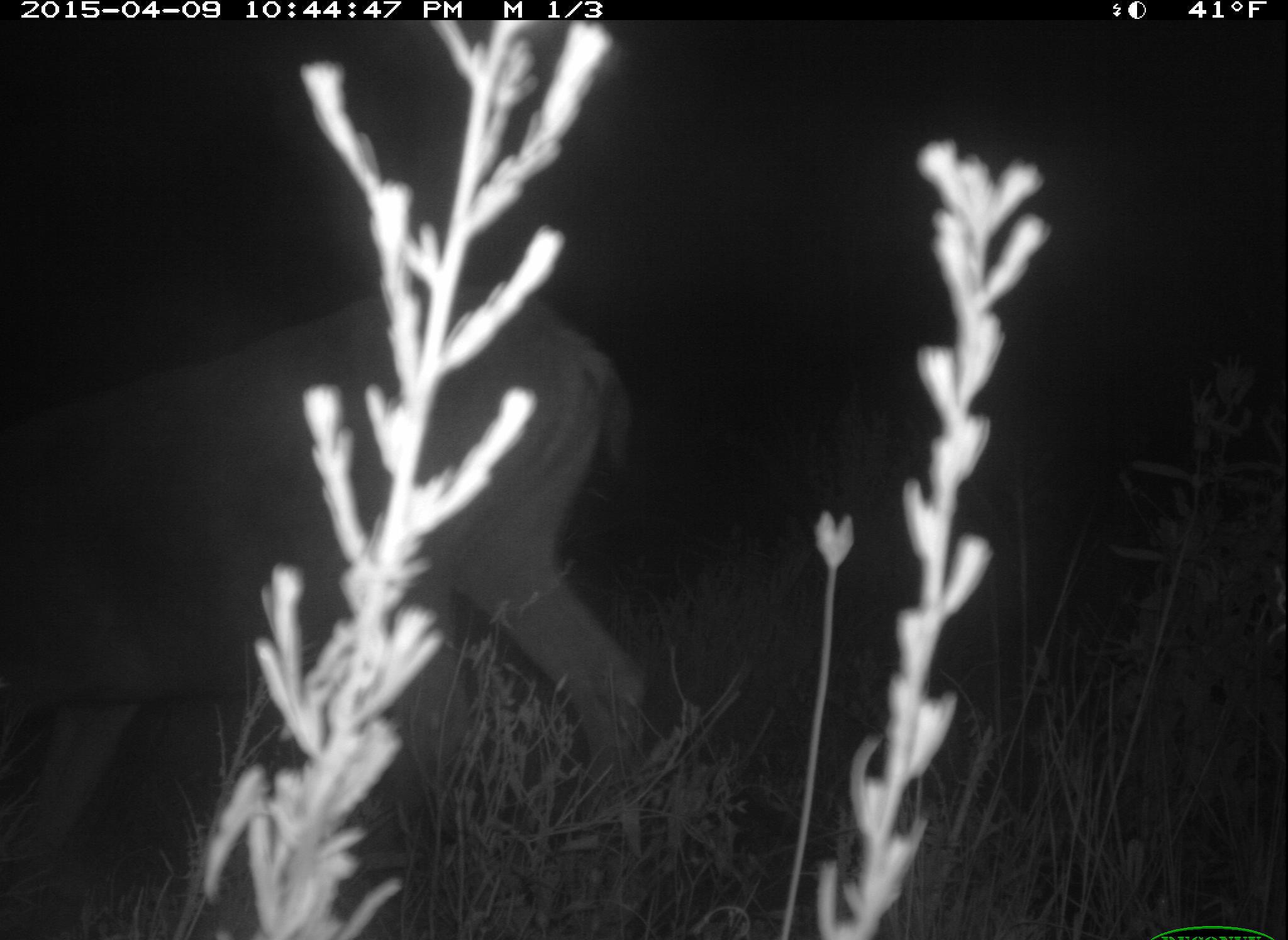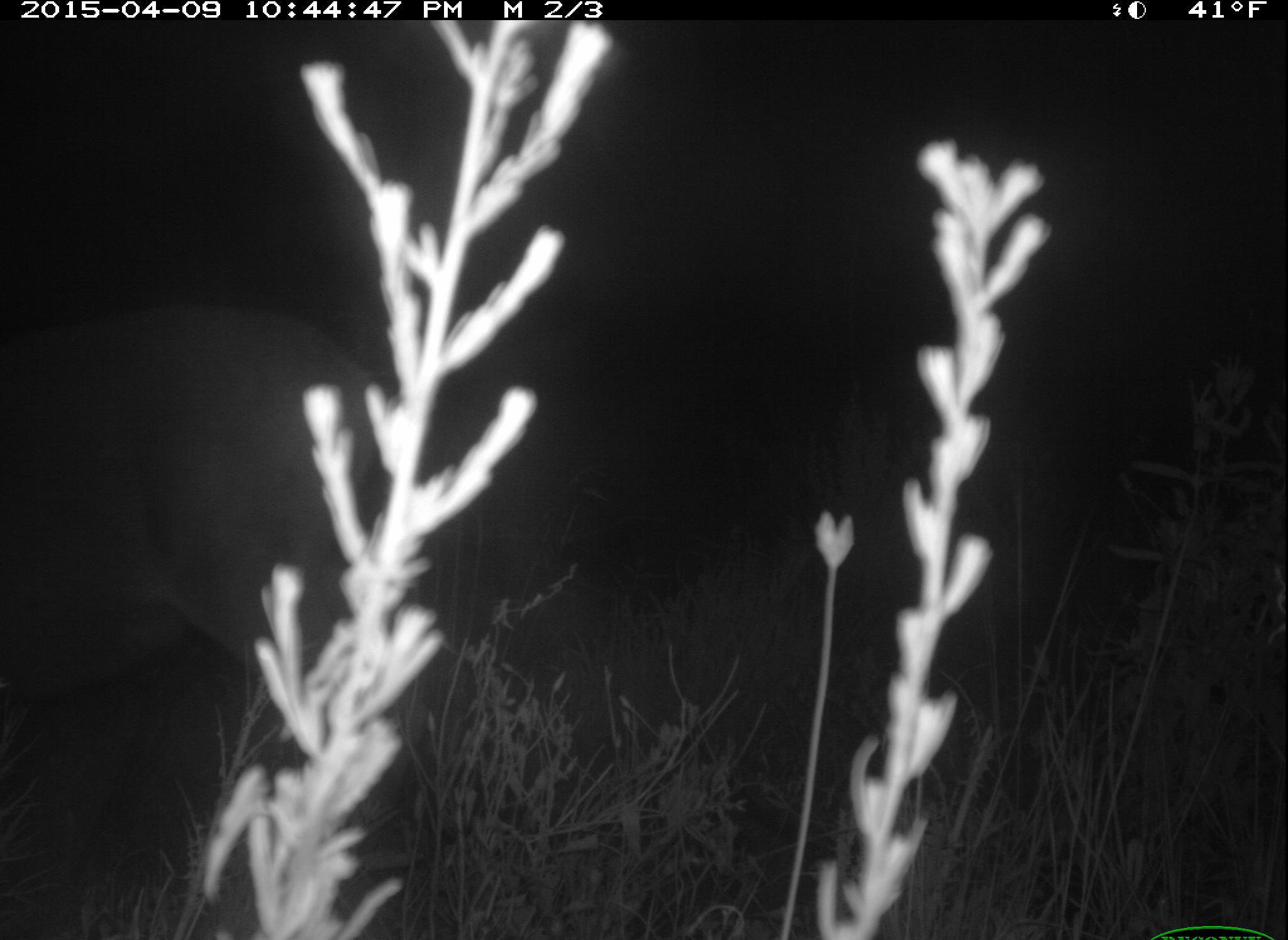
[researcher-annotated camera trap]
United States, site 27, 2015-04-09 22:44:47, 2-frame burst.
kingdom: Animalia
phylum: Chordata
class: Mammalia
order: Artiodactyla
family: Cervidae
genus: Odocoileus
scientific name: Odocoileus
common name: deer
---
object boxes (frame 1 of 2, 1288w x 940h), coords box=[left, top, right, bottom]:
deer: box=[1, 290, 648, 940]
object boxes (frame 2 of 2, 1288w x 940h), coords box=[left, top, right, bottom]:
deer: box=[0, 297, 427, 940]